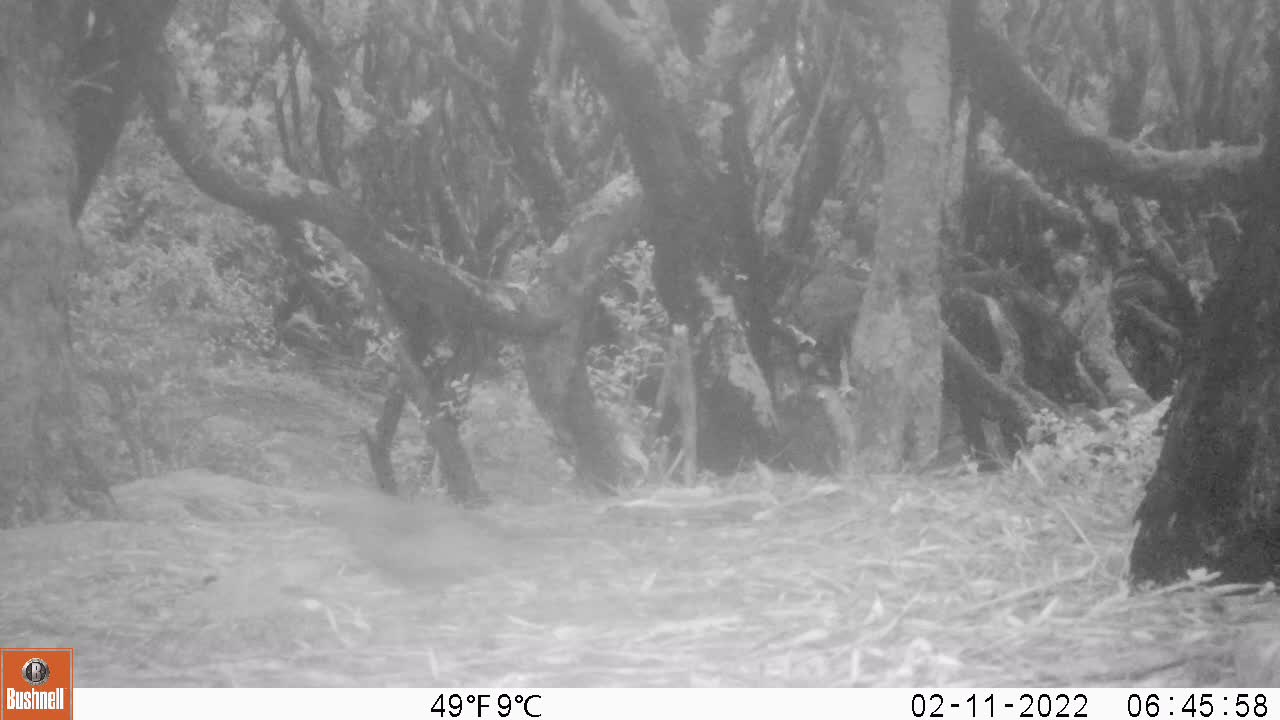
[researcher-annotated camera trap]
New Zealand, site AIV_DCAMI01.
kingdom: Animalia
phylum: Chordata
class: Aves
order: Passeriformes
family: Turdidae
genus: Turdus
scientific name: Turdus merula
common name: eurasian blackbird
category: blackbird